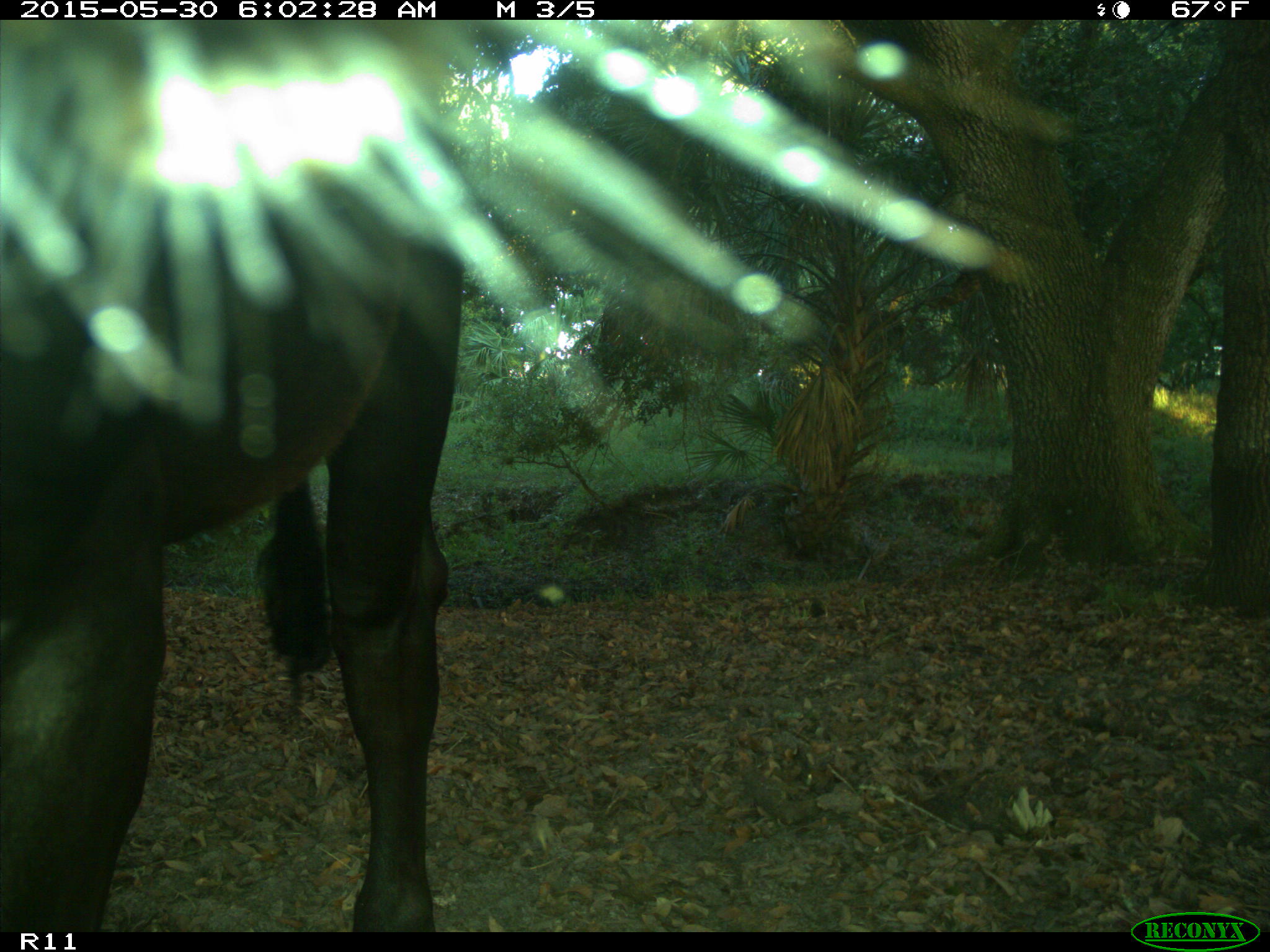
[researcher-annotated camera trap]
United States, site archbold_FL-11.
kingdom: Animalia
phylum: Chordata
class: Mammalia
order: Artiodactyla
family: Bovidae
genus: Bos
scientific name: Bos taurus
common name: domestic cow